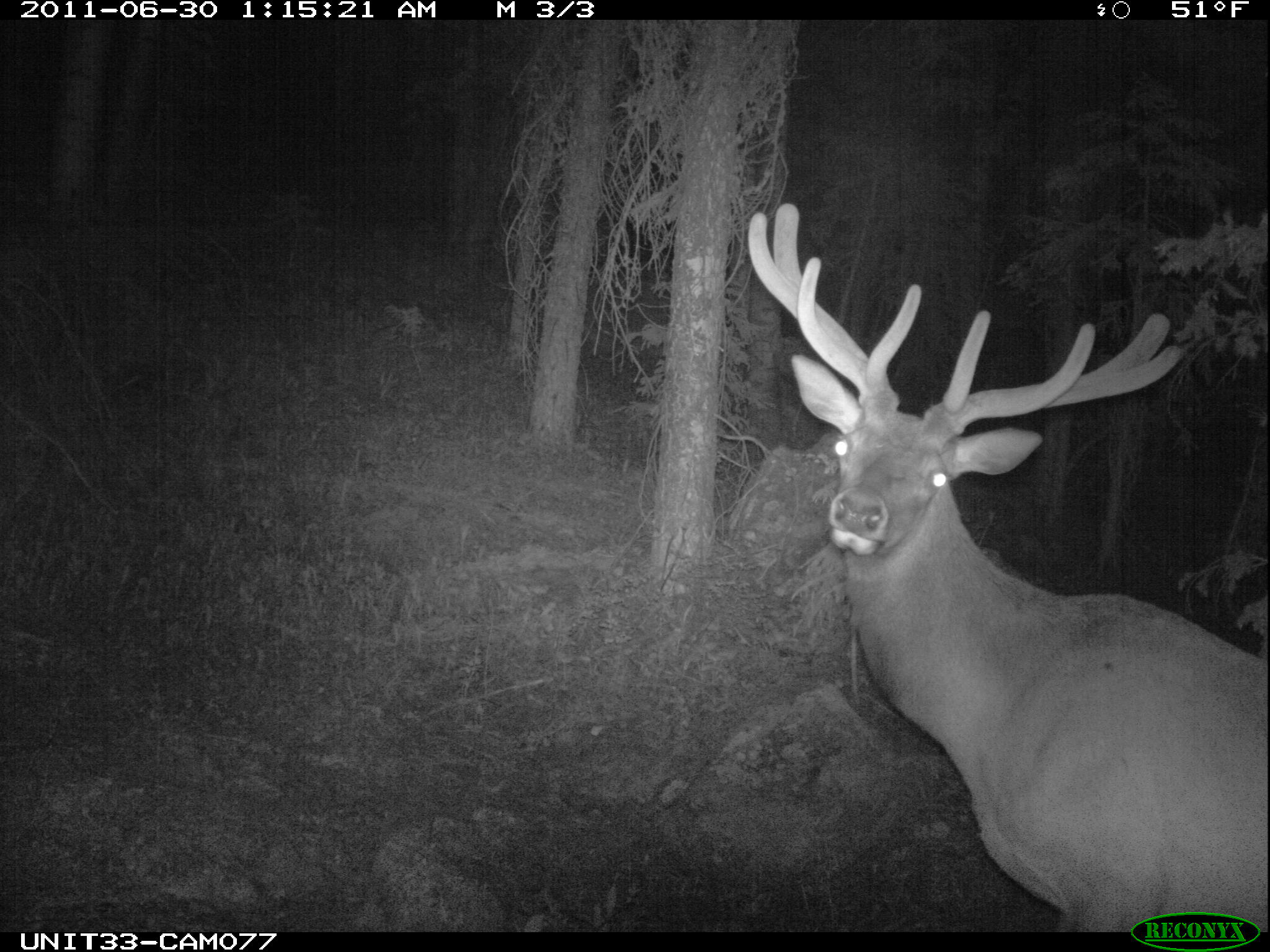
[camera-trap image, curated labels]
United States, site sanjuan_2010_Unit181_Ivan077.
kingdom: Animalia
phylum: Chordata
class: Mammalia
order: Artiodactyla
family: Cervidae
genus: Cervus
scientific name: Cervus elaphus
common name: red deer